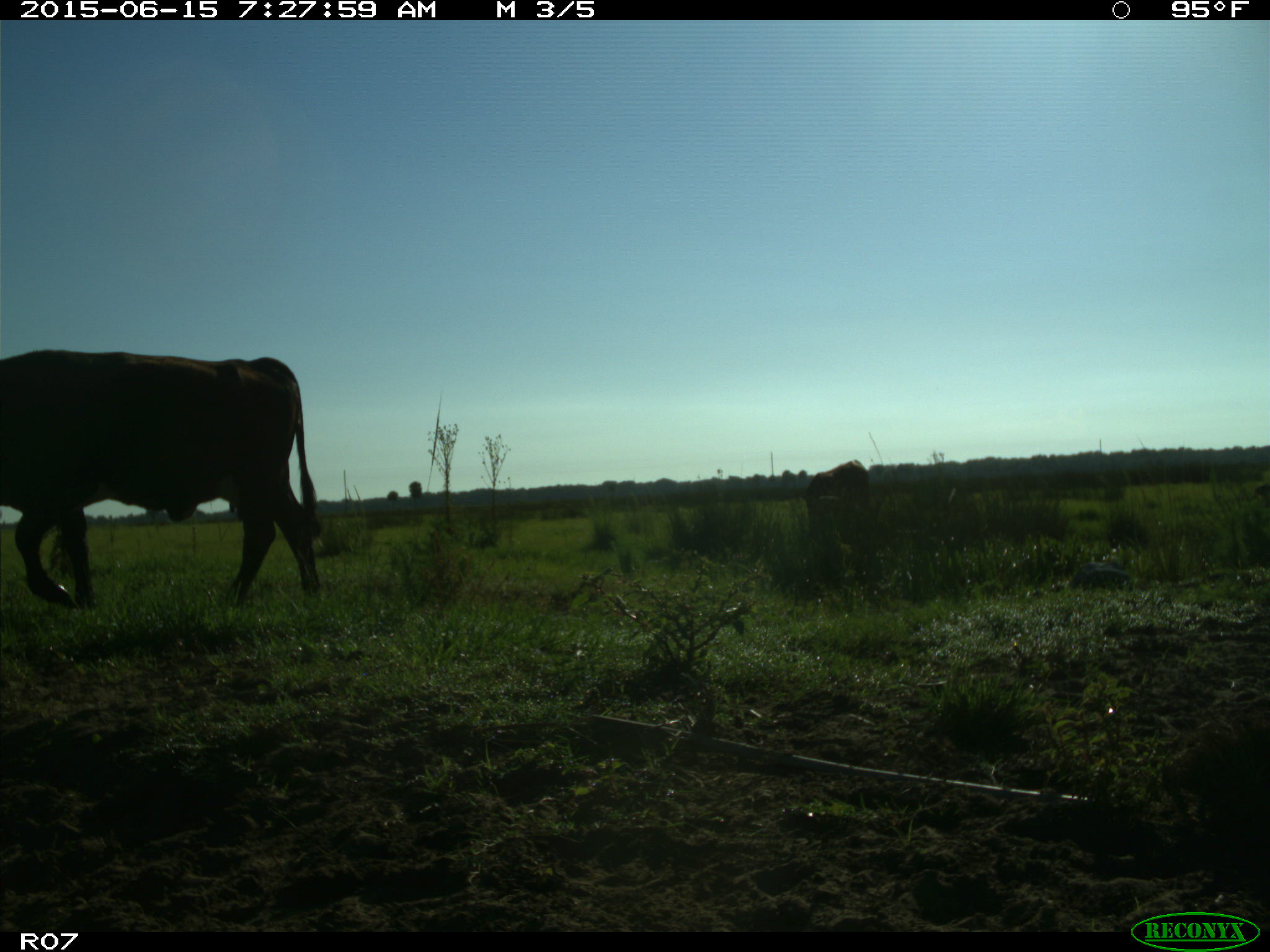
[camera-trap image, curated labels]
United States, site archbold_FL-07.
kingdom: Animalia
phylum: Chordata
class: Mammalia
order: Artiodactyla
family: Bovidae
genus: Bos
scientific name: Bos taurus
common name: domestic cow